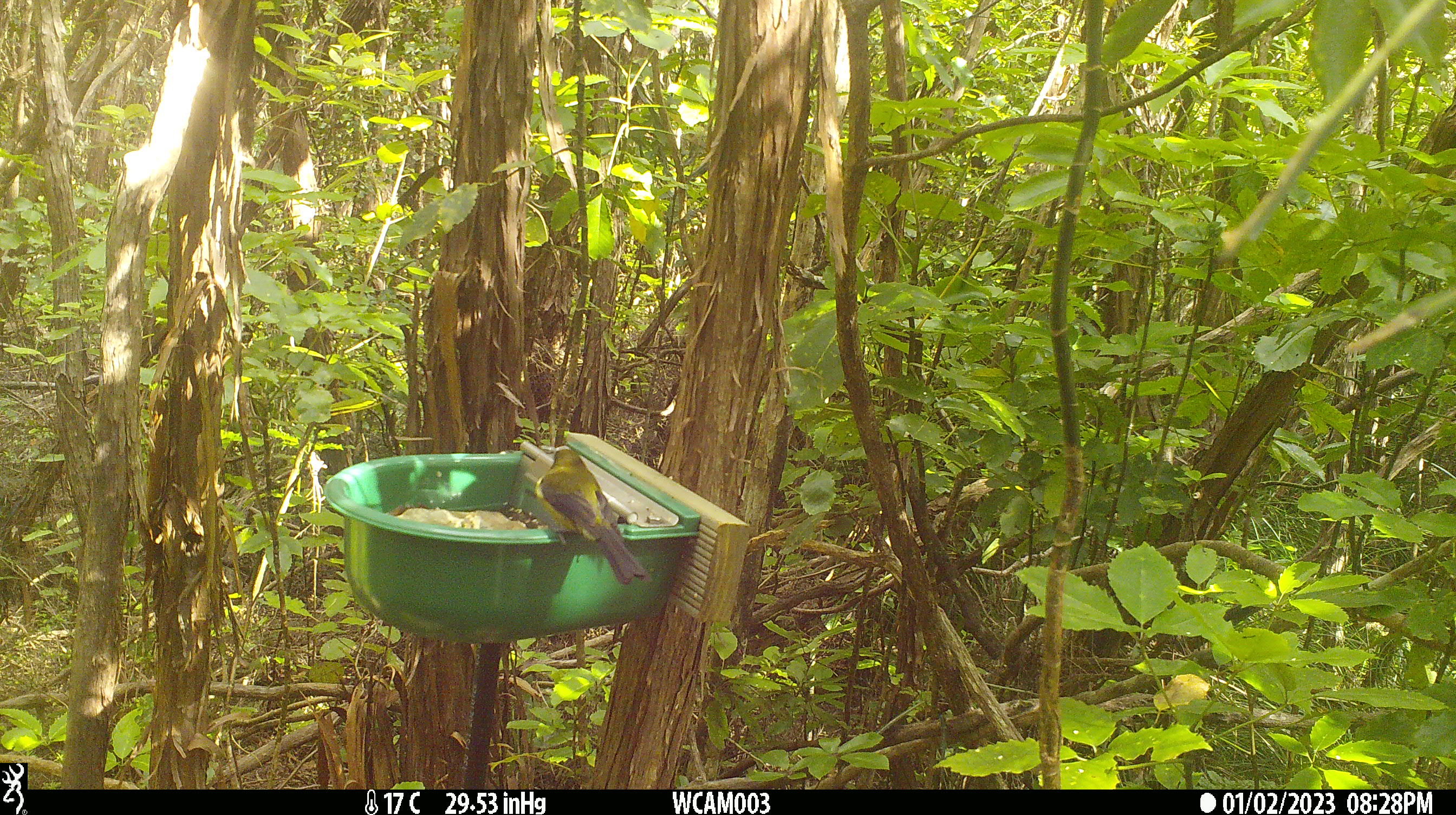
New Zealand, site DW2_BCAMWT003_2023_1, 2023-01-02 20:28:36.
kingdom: Animalia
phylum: Chordata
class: Aves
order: Passeriformes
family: Meliphagidae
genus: Anthornis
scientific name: Anthornis melanura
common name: new zealand bellbird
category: bellbird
Bellbird (new zealand bellbird) (Anthornis melanura).